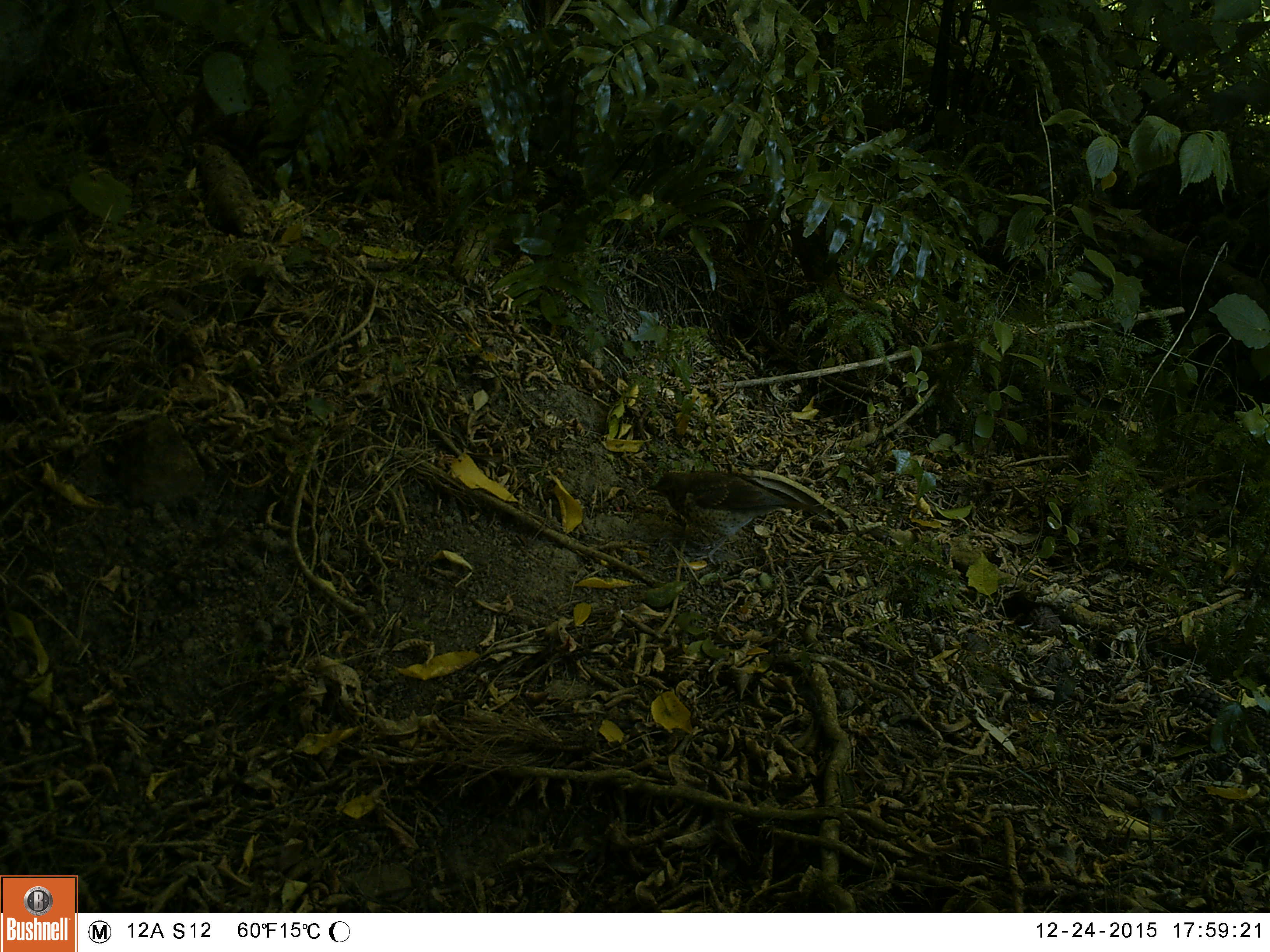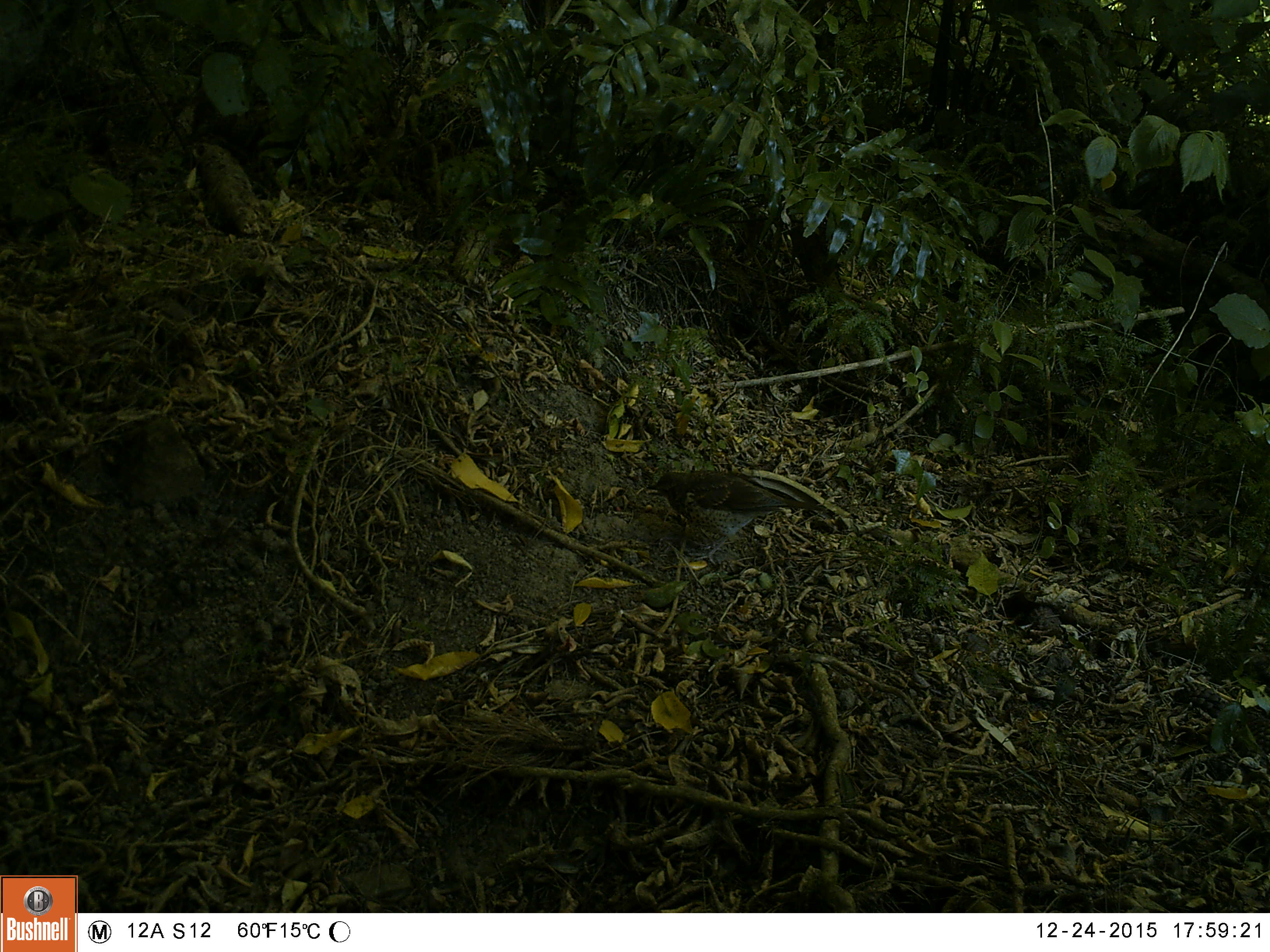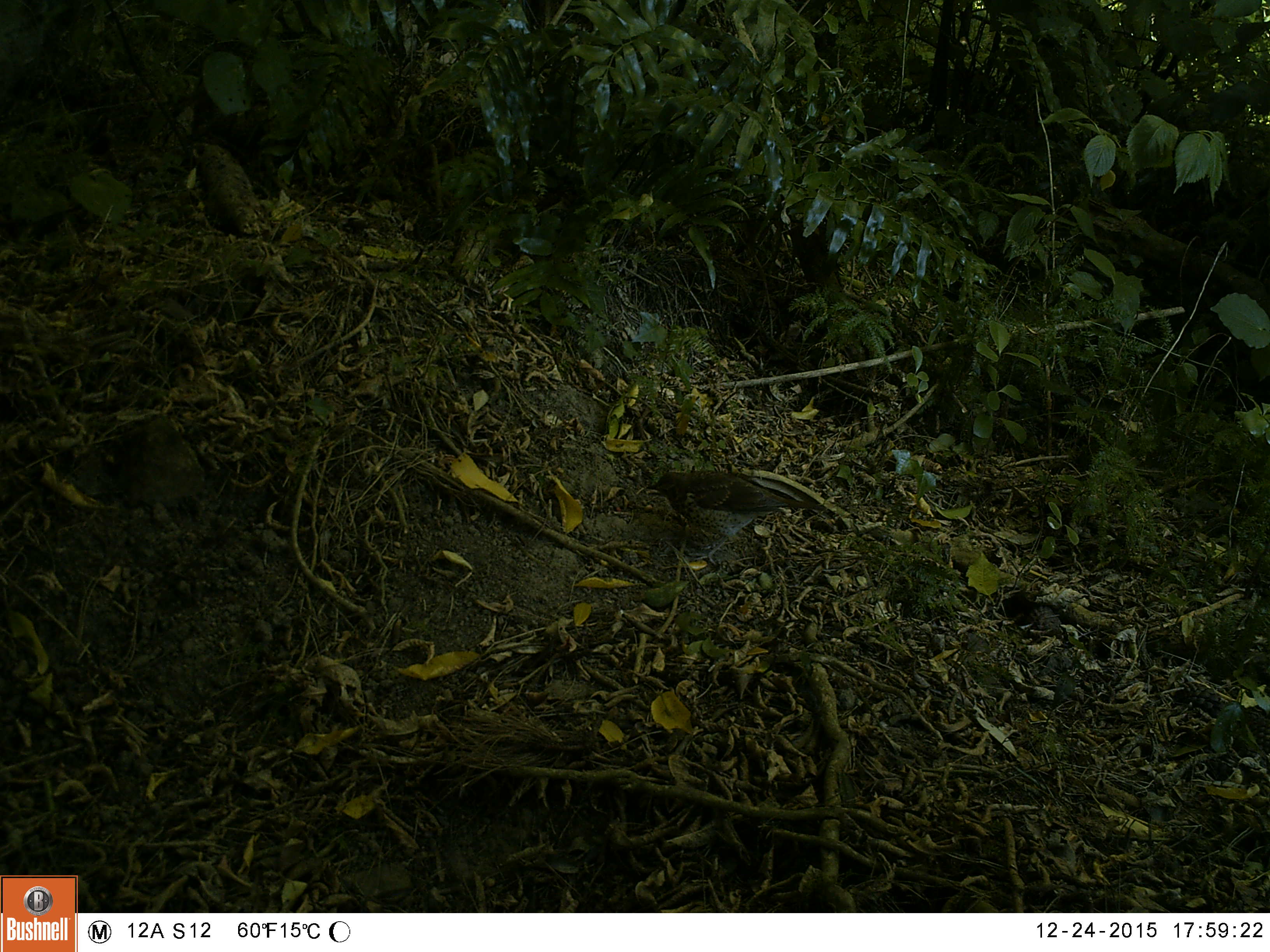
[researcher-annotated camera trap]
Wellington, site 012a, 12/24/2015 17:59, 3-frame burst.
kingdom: Animalia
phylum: Chordata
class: Aves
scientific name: Aves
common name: bird